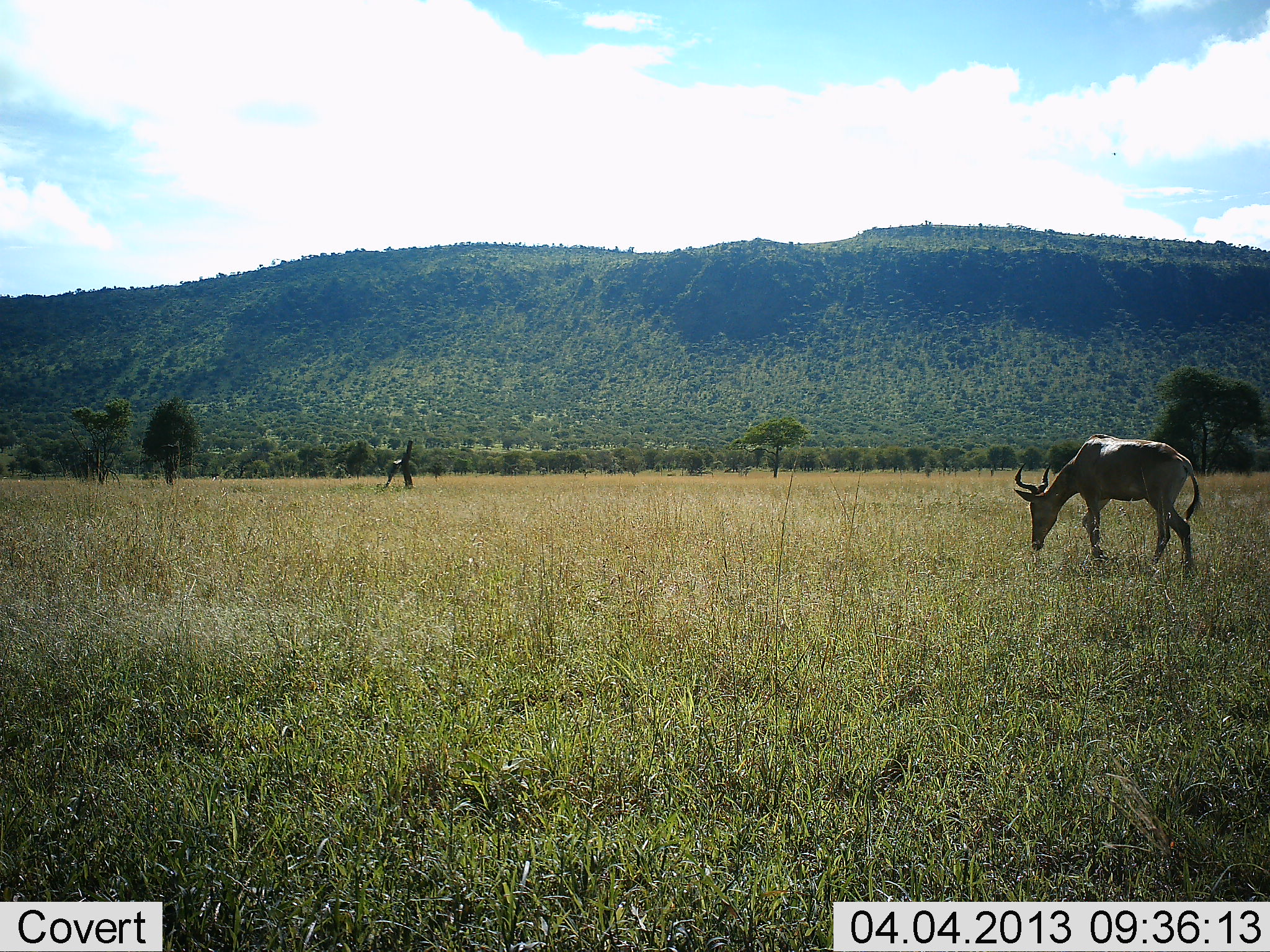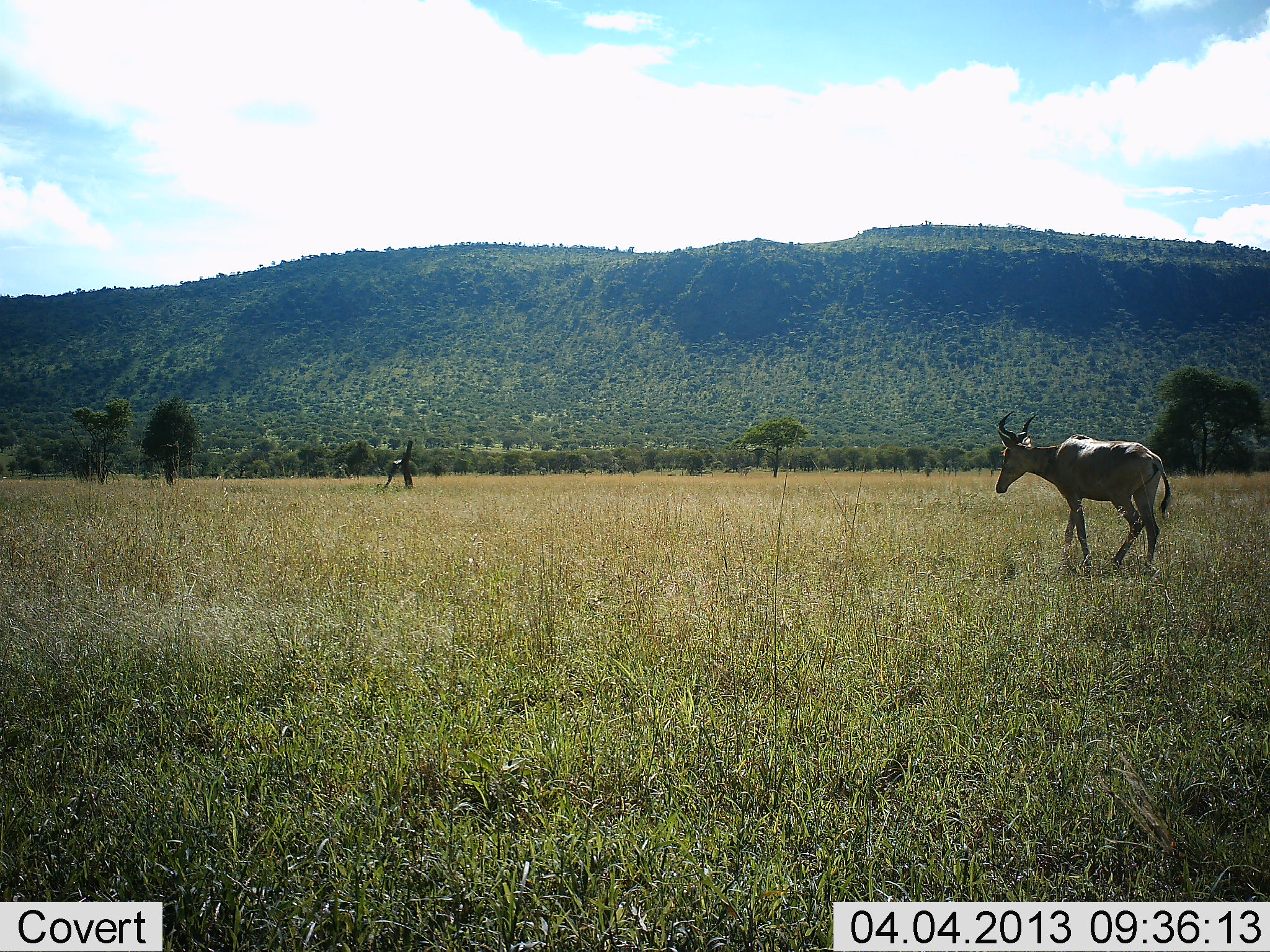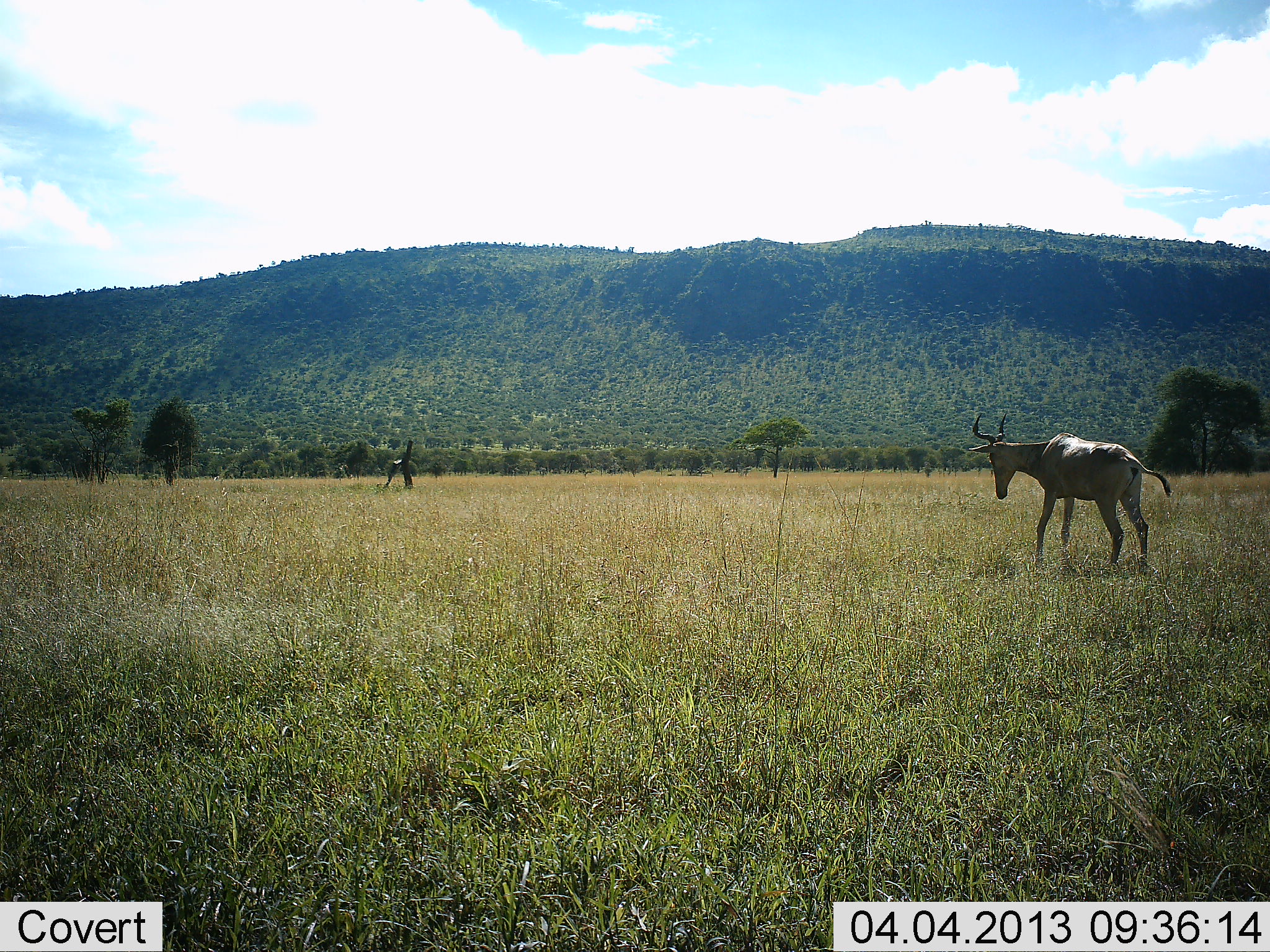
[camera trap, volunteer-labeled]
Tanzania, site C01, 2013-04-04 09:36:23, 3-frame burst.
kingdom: Animalia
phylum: Chordata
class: Mammalia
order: Artiodactyla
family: Bovidae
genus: Alcelaphus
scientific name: Alcelaphus buselaphus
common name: hartebeest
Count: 1.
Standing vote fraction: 21%.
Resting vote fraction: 0%.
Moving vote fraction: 79%.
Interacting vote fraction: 0%.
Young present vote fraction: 0%.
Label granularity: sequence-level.